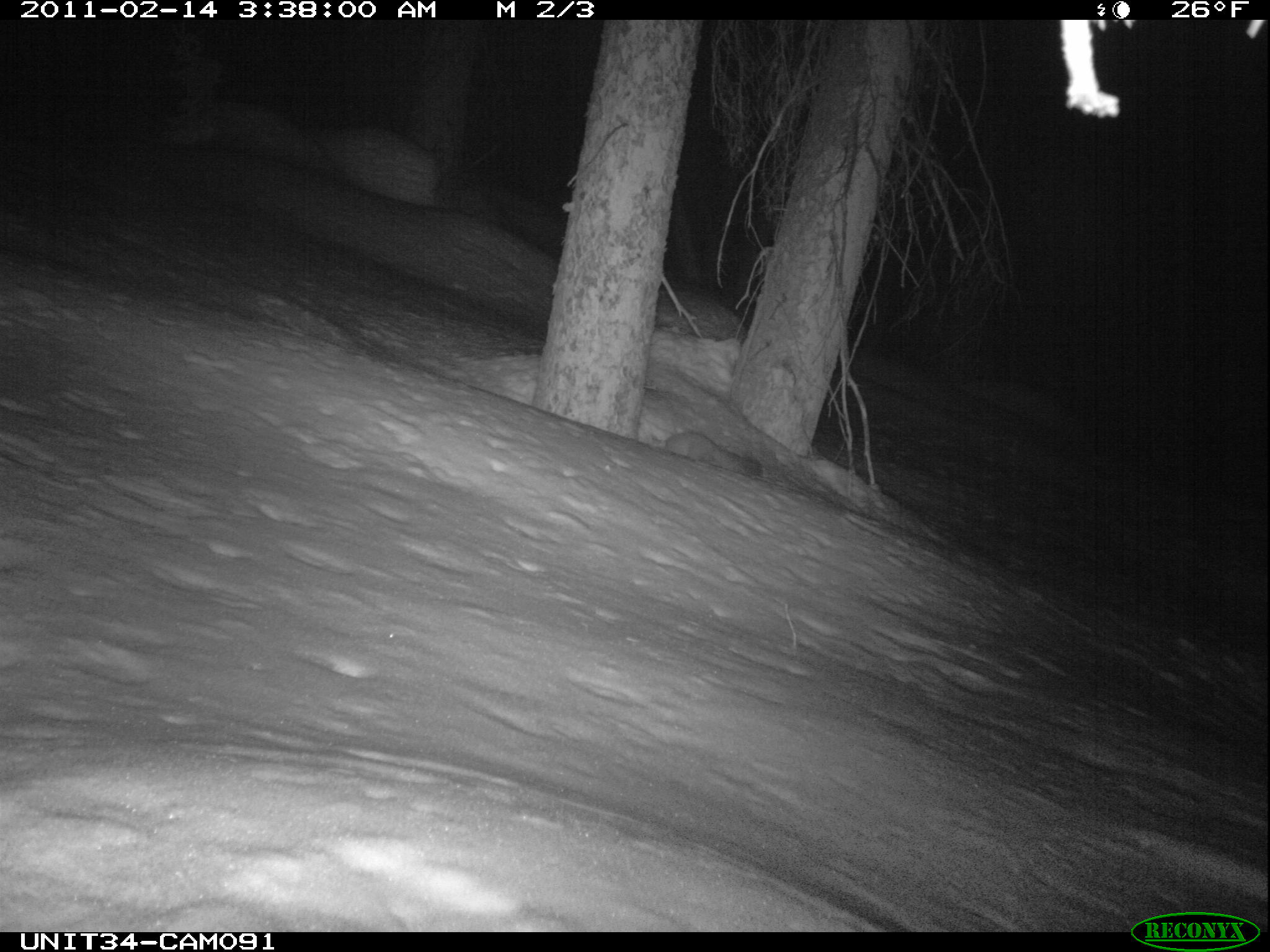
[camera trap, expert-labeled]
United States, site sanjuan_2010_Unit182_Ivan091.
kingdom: Animalia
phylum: Chordata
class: Mammalia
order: Carnivora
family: Mustelidae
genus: Martes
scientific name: Martes americana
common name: american marten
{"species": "Martes americana (american marten)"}